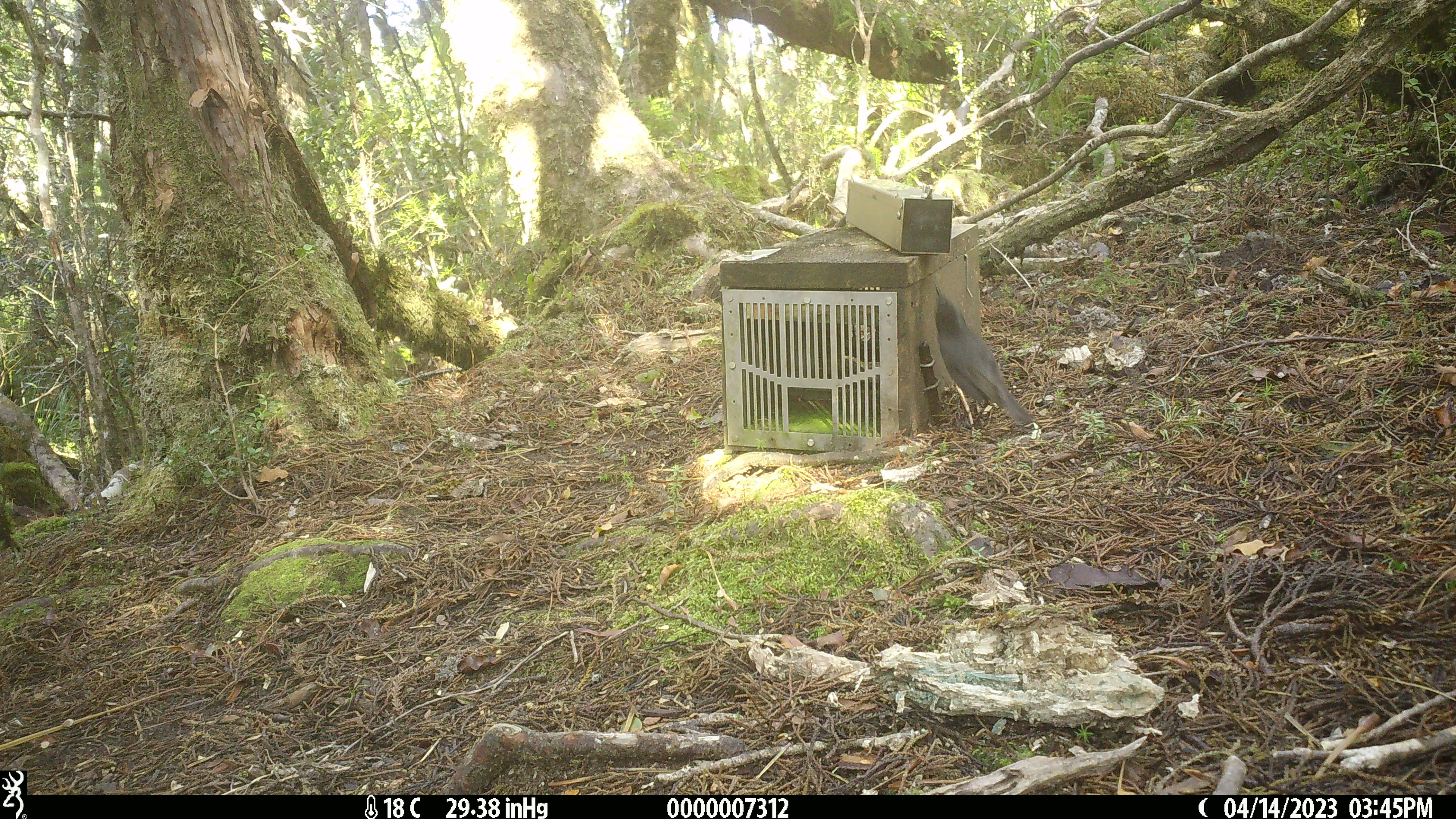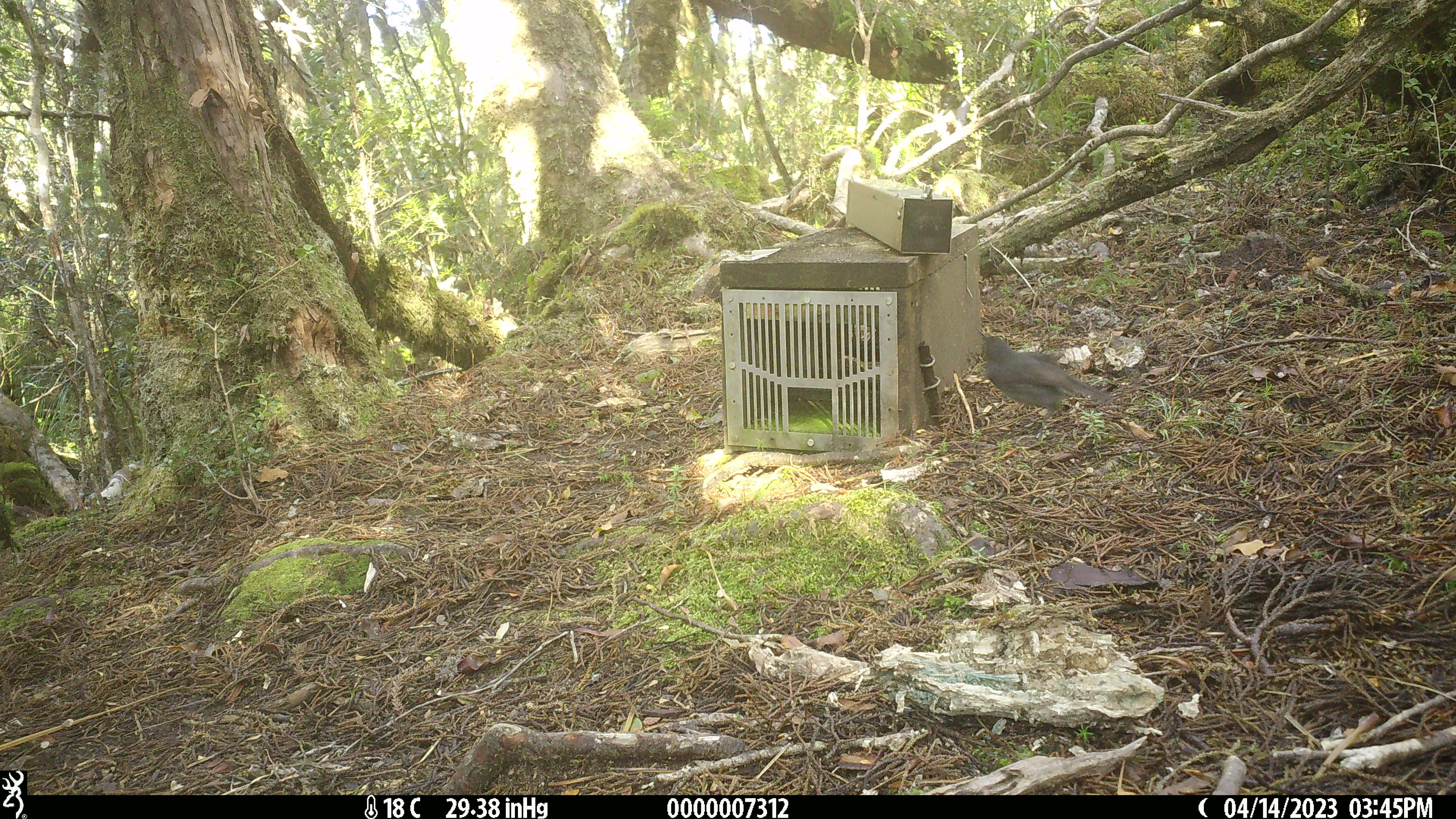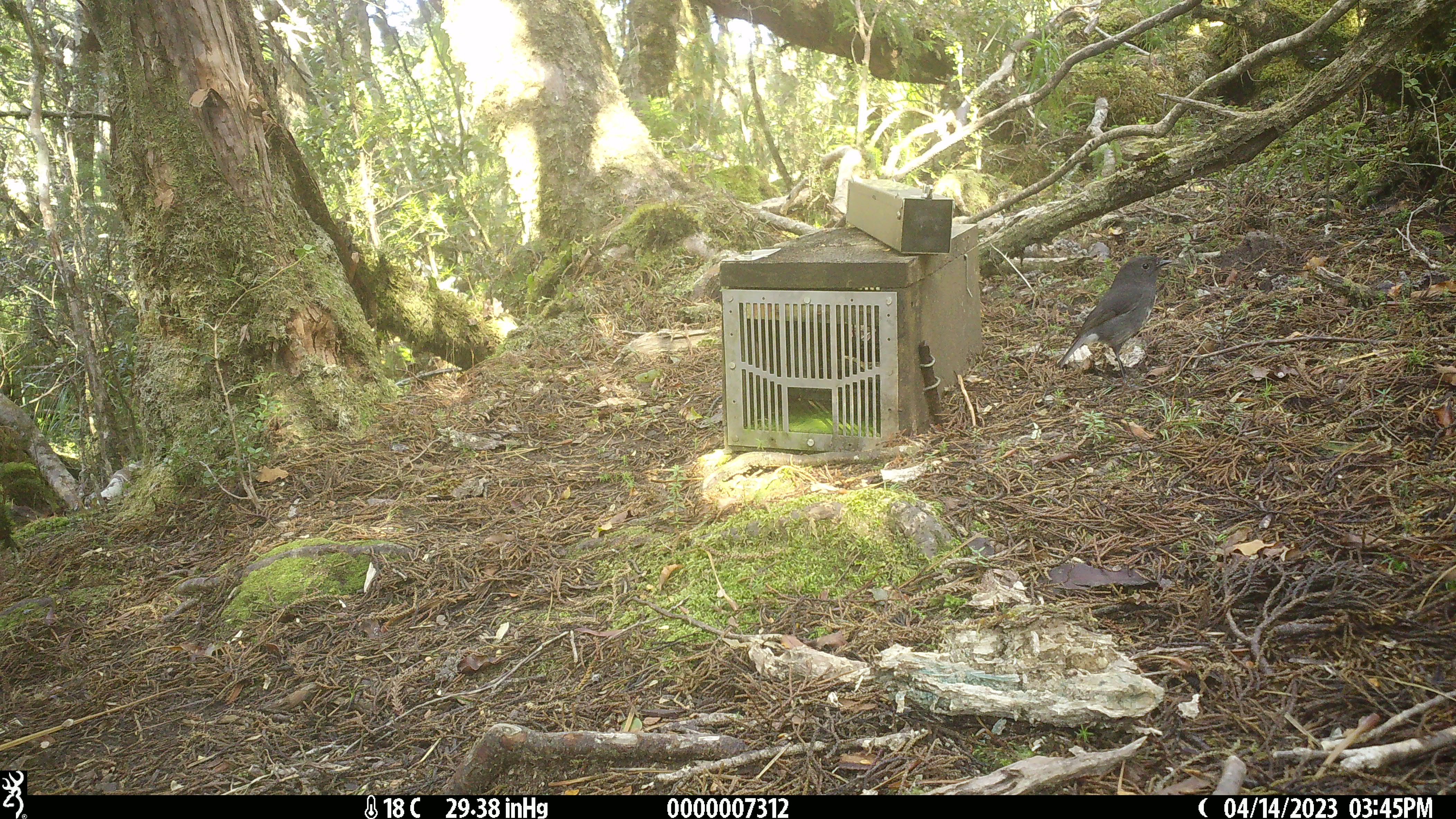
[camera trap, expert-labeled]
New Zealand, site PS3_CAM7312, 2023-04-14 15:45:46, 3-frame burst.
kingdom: Animalia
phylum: Chordata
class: Aves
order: Passeriformes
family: Petroicidae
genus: Petroica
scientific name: Petroica australis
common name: new zealand robin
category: robin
Robin (new zealand robin) (Petroica australis).